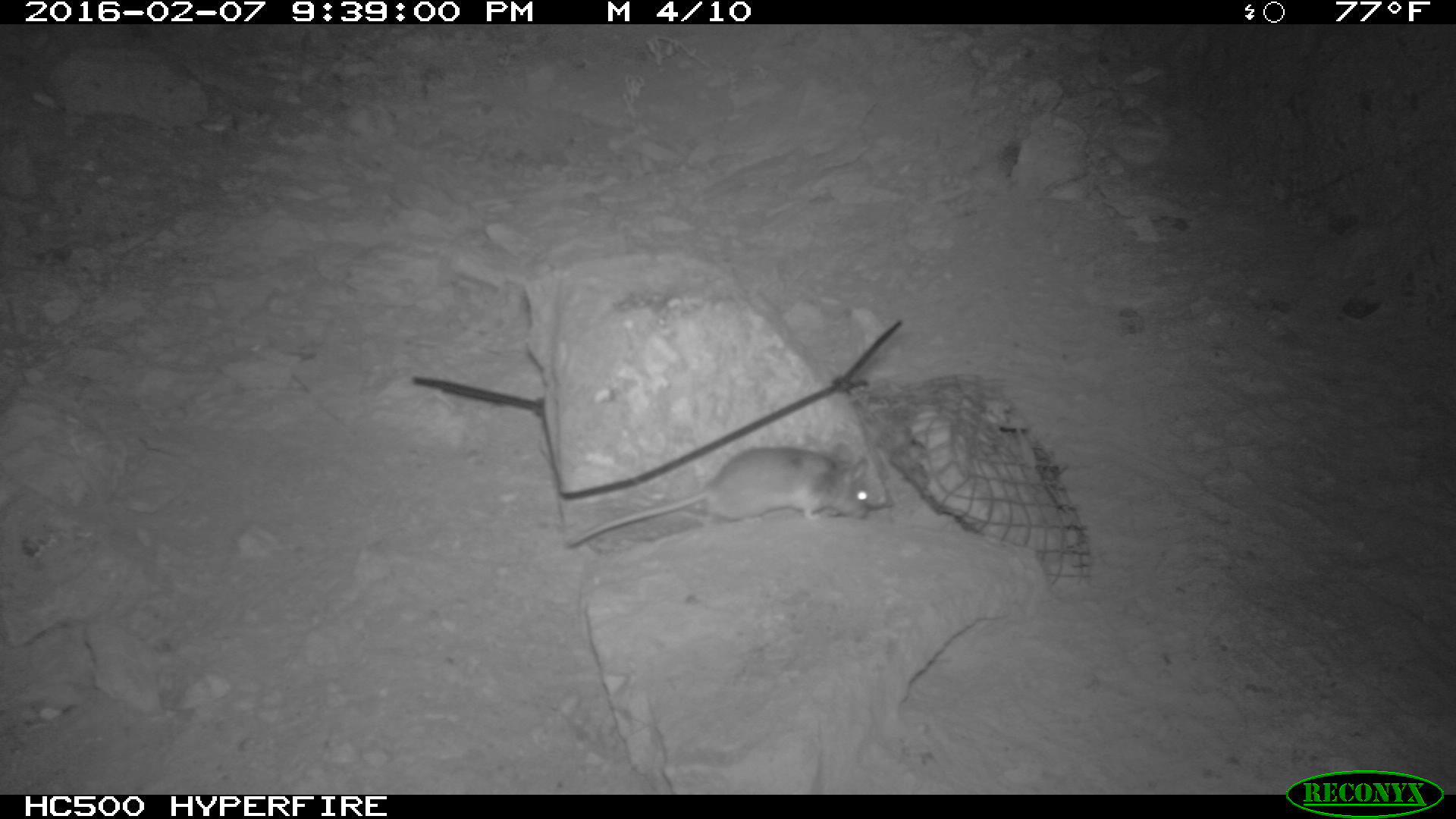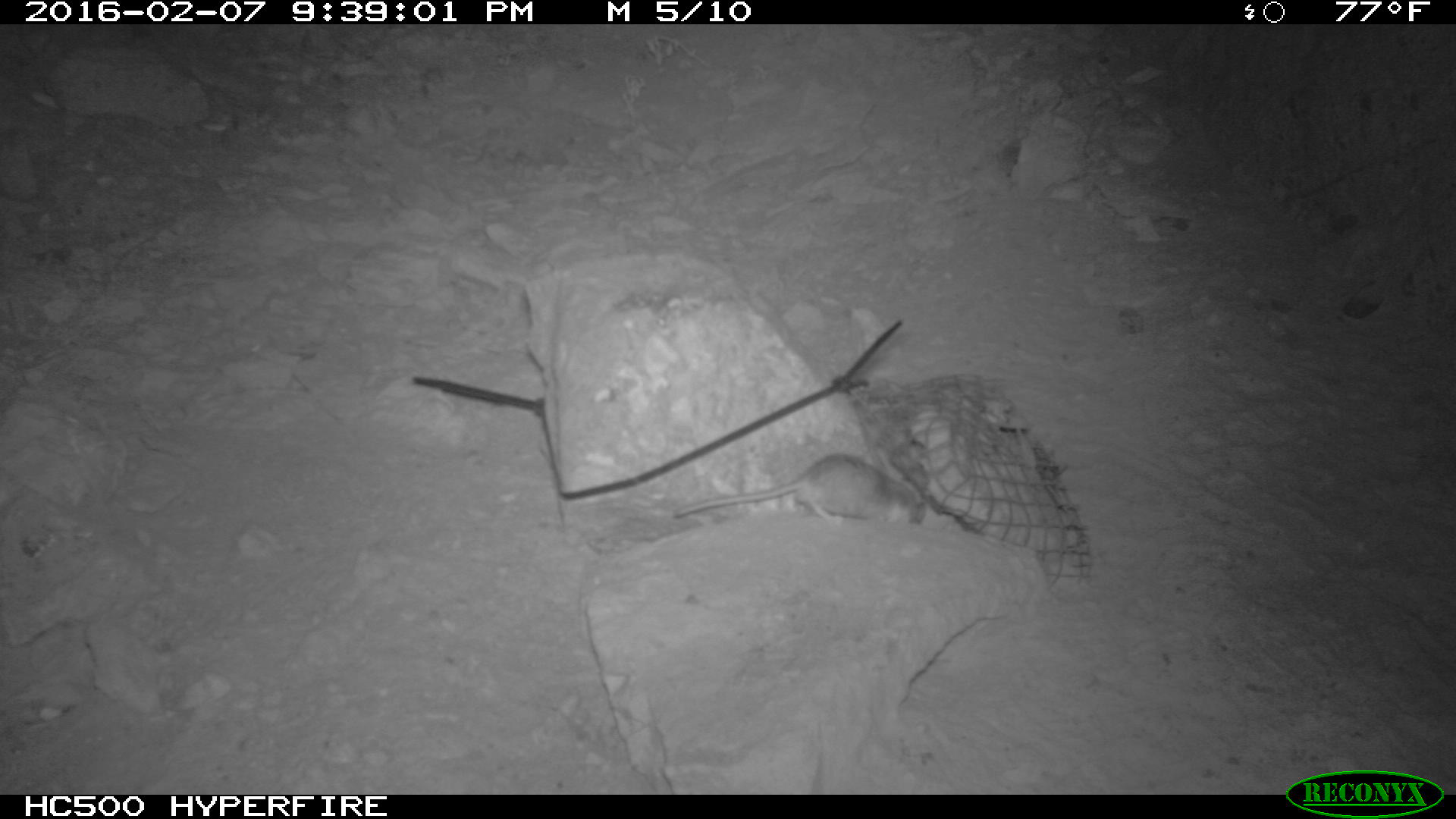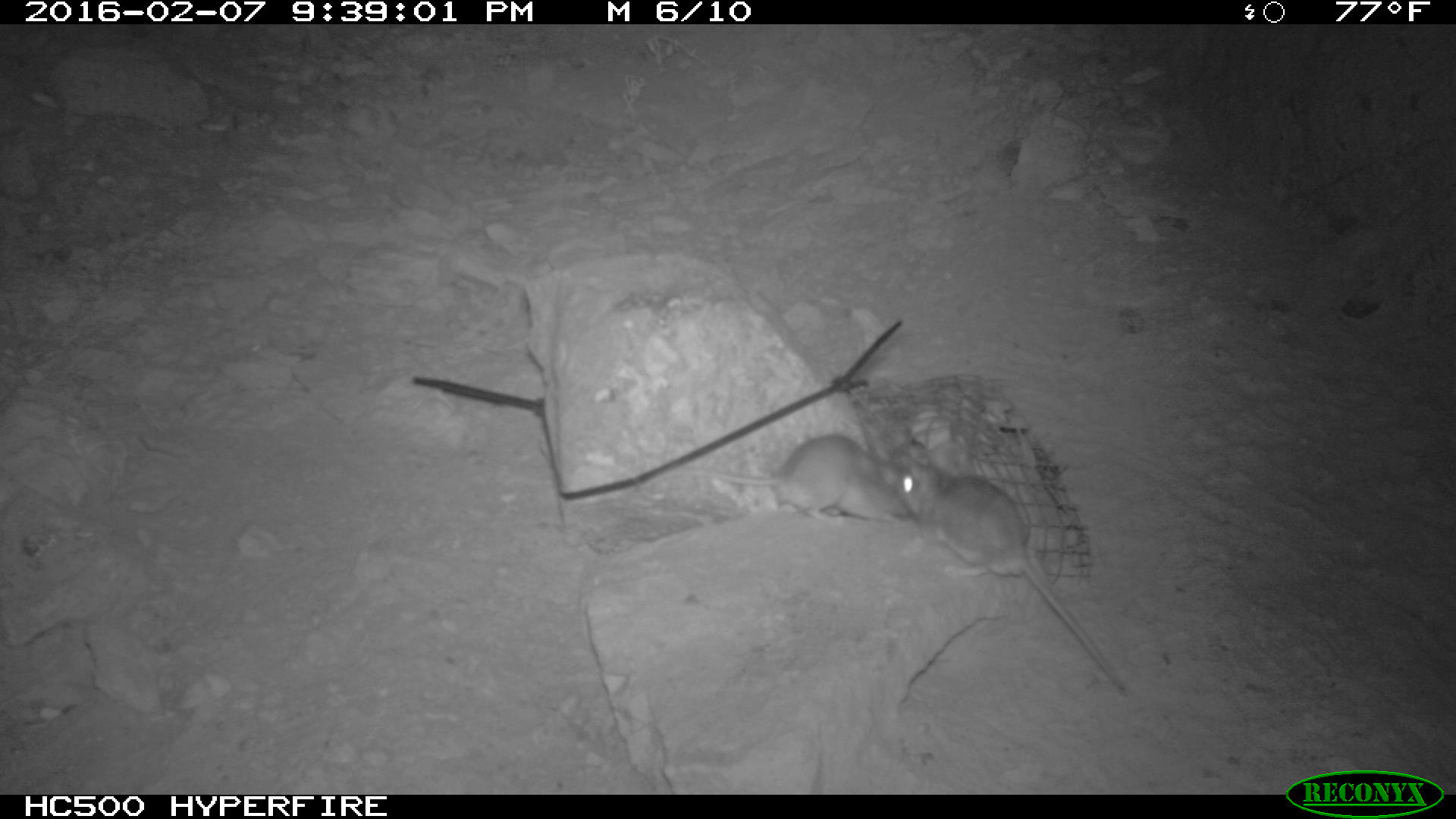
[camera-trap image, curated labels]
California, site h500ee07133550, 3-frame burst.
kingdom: Animalia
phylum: Chordata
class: Mammalia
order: Rodentia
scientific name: Rodentia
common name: rodent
Rodent (Rodentia).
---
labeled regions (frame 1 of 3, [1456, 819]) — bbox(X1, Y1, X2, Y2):
rodent: bbox(562, 438, 890, 548)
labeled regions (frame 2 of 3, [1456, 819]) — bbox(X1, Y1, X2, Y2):
rodent: bbox(672, 452, 926, 526)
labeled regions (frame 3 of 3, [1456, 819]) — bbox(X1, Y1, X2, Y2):
rodent: bbox(876, 441, 1125, 692); bbox(682, 428, 924, 525)